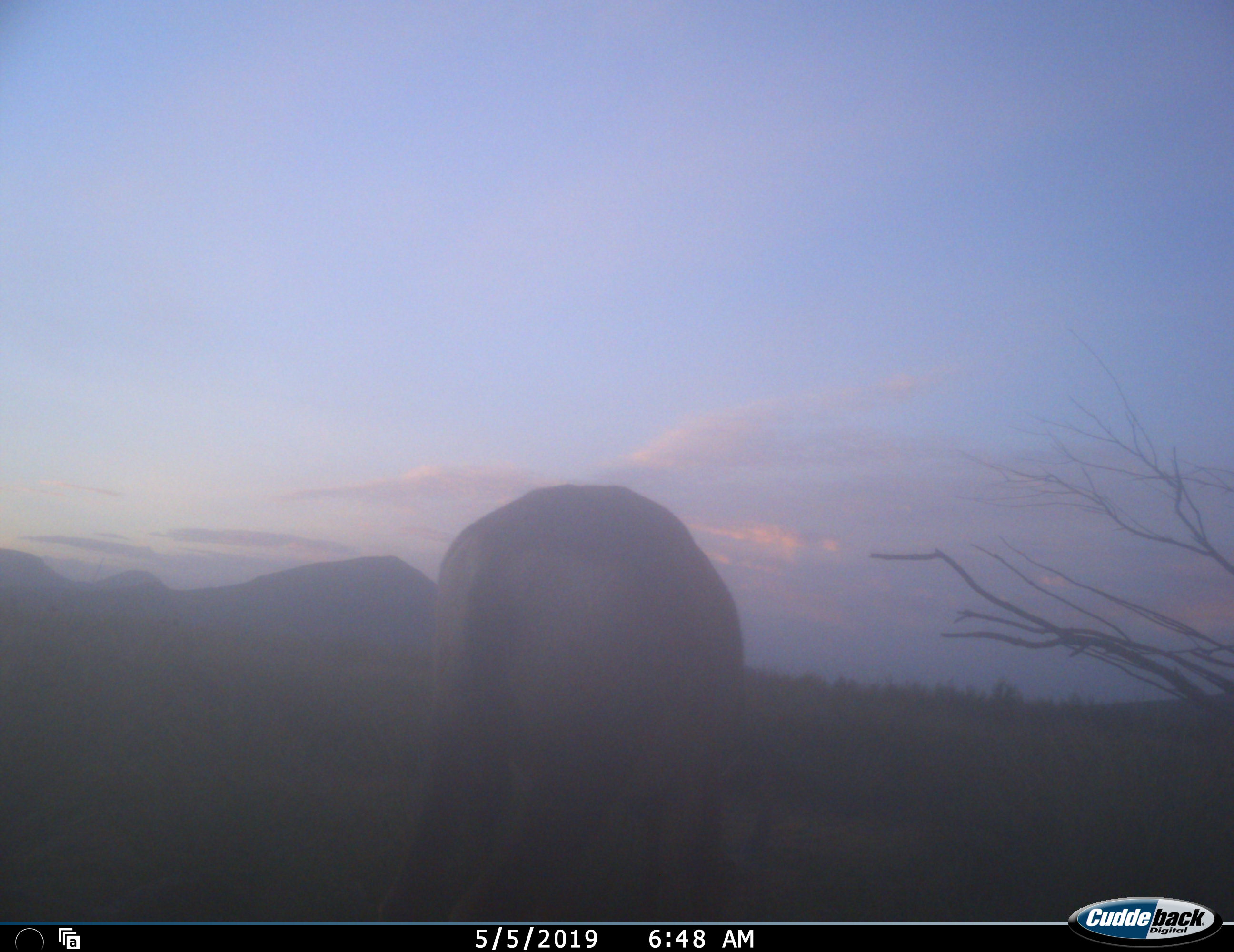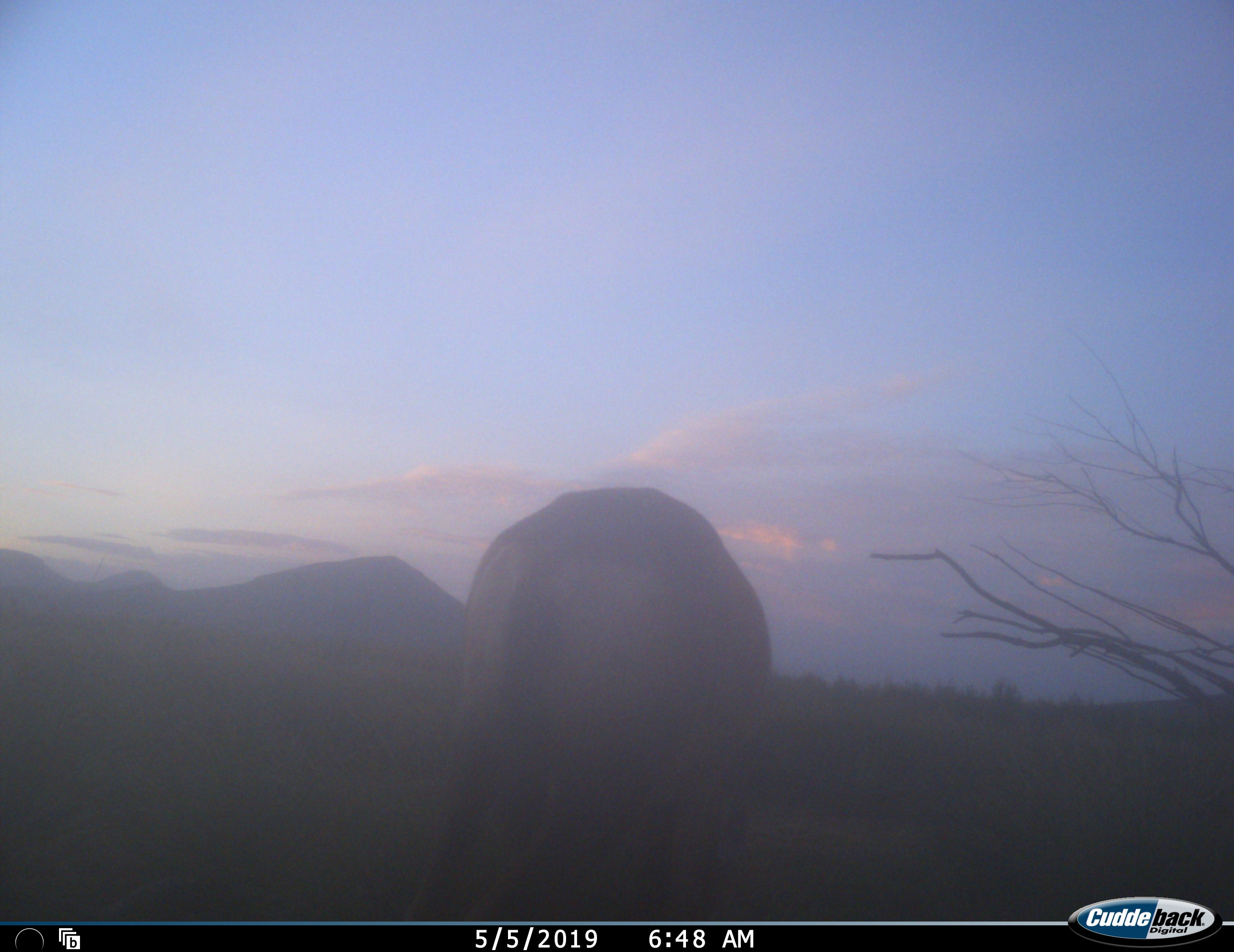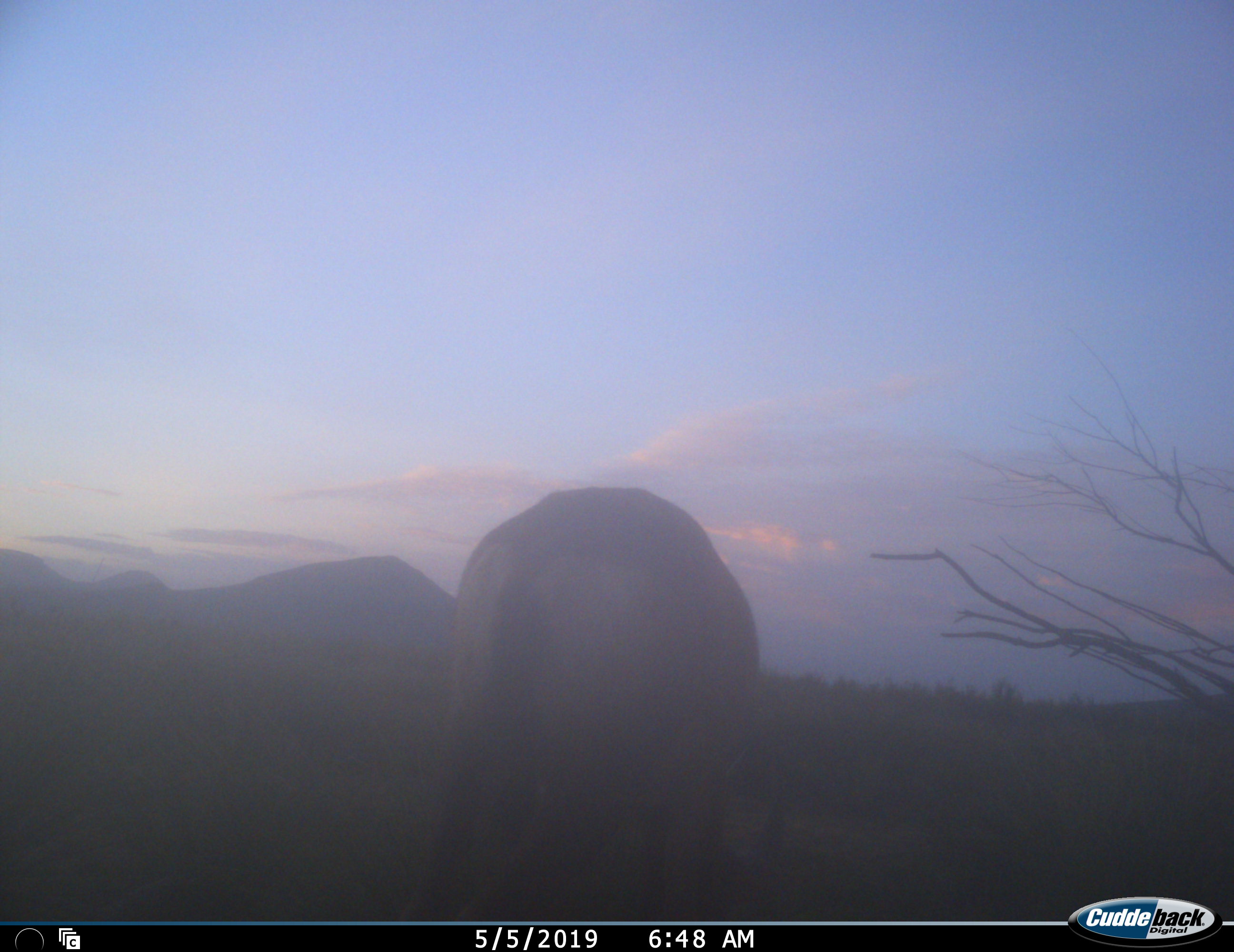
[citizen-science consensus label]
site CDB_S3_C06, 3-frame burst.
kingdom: Animalia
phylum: Chordata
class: Mammalia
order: Artiodactyla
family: Bovidae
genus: Alcelaphus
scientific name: Alcelaphus buselaphus caama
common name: red hartebeest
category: hartebeestred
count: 1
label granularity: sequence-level